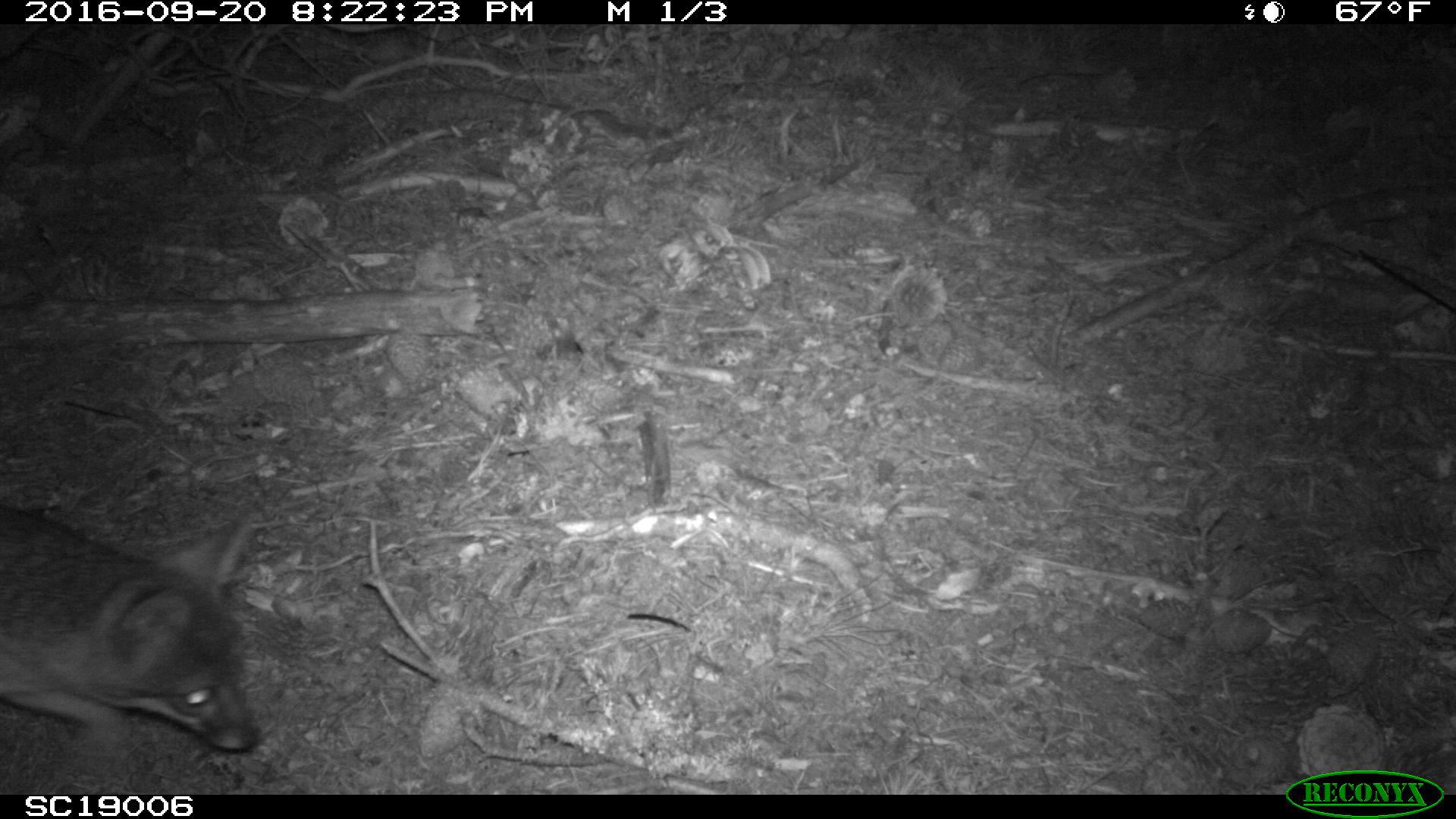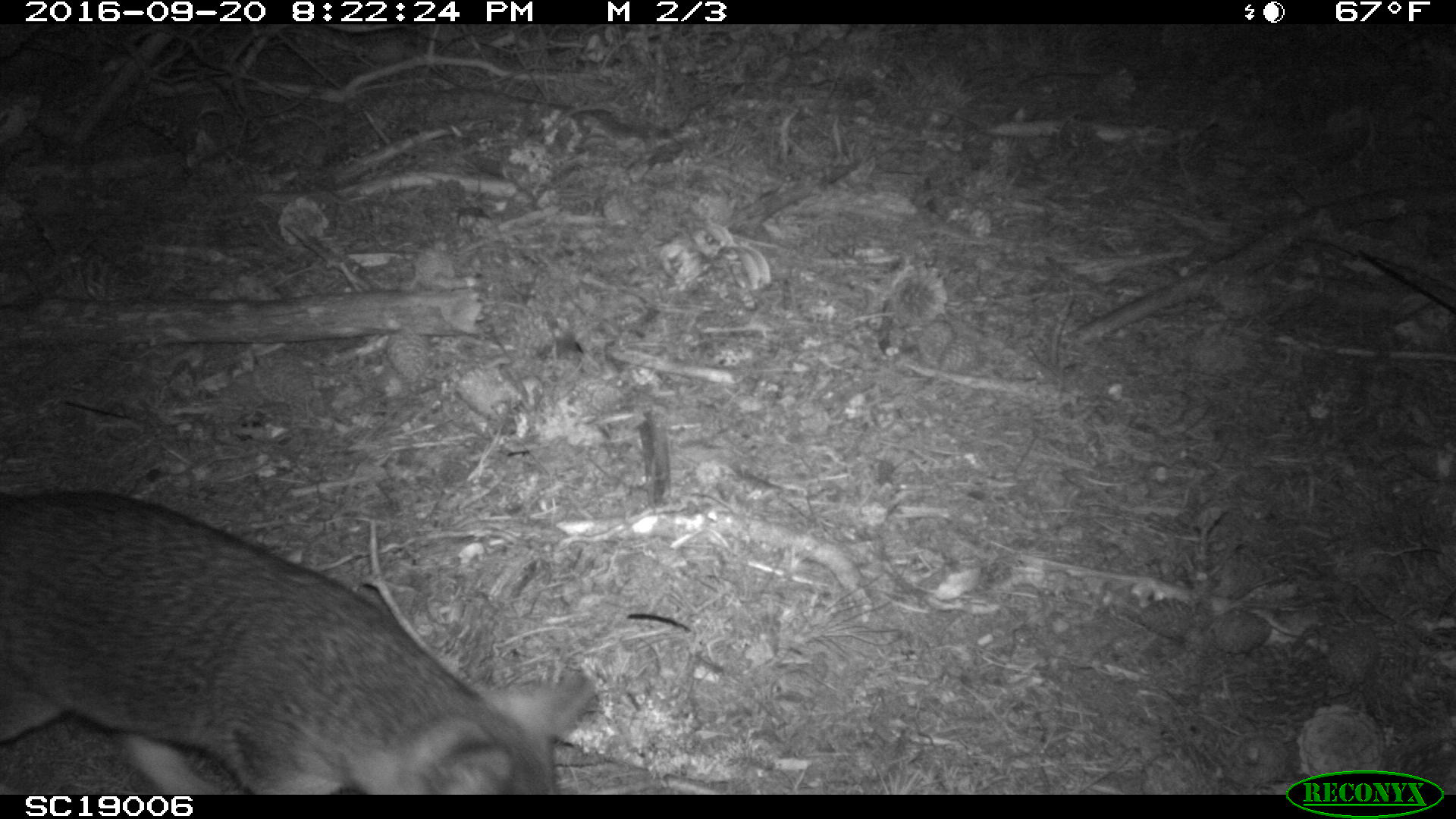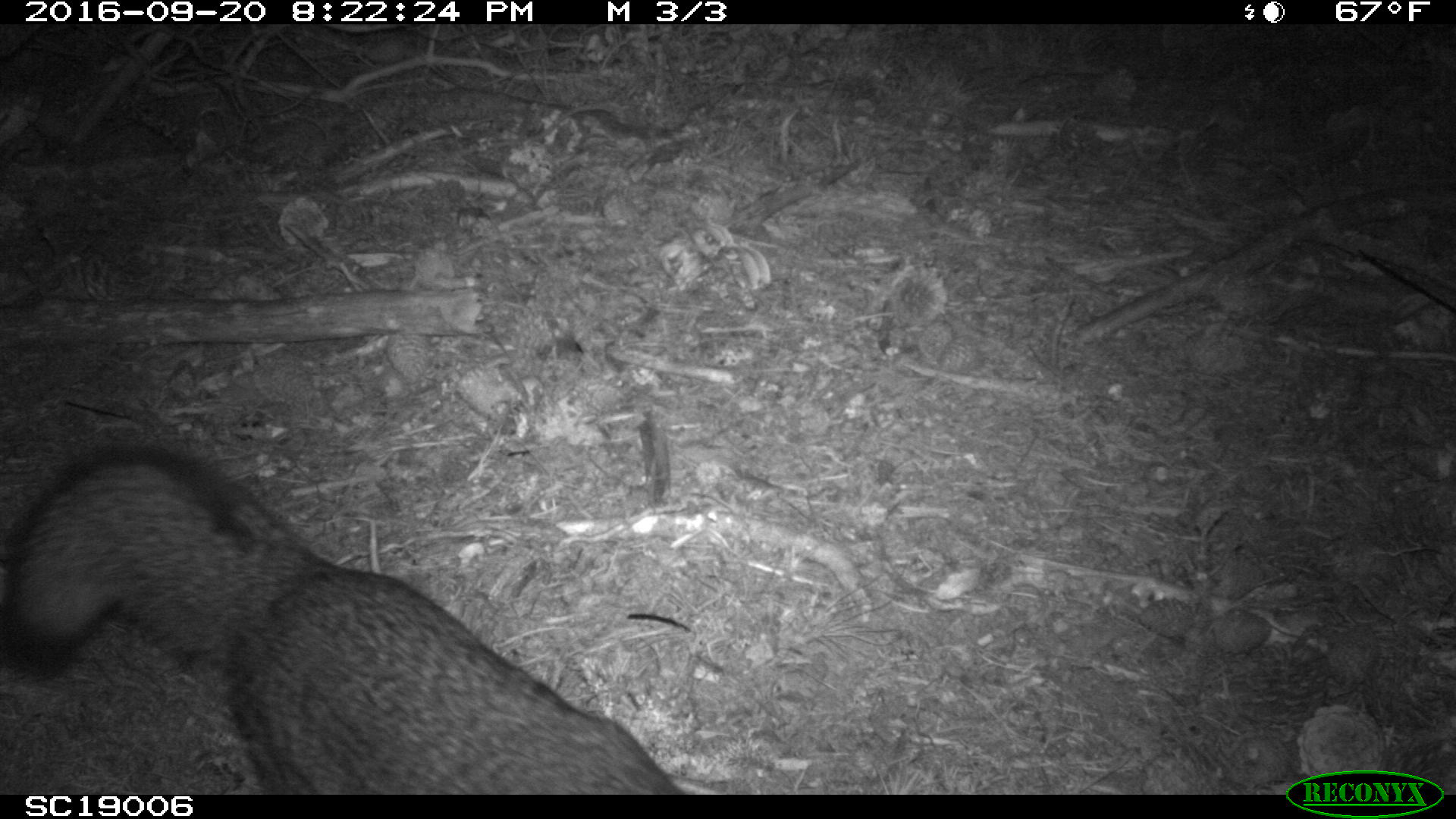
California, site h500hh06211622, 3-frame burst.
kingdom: Animalia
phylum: Chordata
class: Mammalia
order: Carnivora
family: Canidae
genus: Urocyon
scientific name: Urocyon littoralis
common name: island fox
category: fox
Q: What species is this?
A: Fox (island fox) (Urocyon littoralis).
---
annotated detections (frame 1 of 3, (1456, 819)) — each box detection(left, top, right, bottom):
fox: detection(0, 504, 259, 749)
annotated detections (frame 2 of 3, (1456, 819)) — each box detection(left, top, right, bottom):
fox: detection(0, 488, 596, 795)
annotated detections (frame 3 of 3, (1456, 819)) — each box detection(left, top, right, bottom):
fox: detection(0, 444, 683, 793)